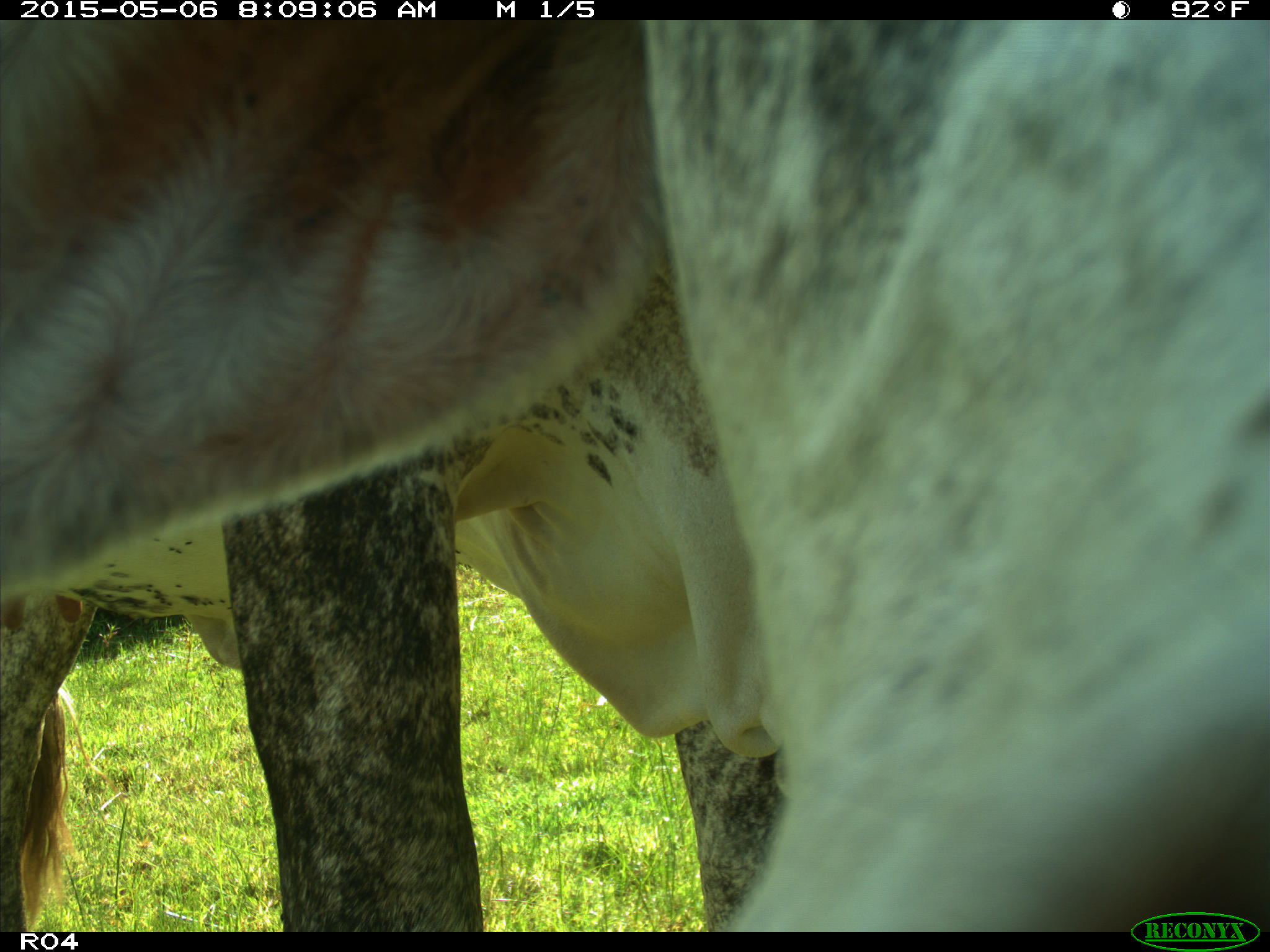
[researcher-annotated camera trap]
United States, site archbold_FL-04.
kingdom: Animalia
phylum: Chordata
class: Mammalia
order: Artiodactyla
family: Bovidae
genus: Bos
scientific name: Bos taurus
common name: domestic cow